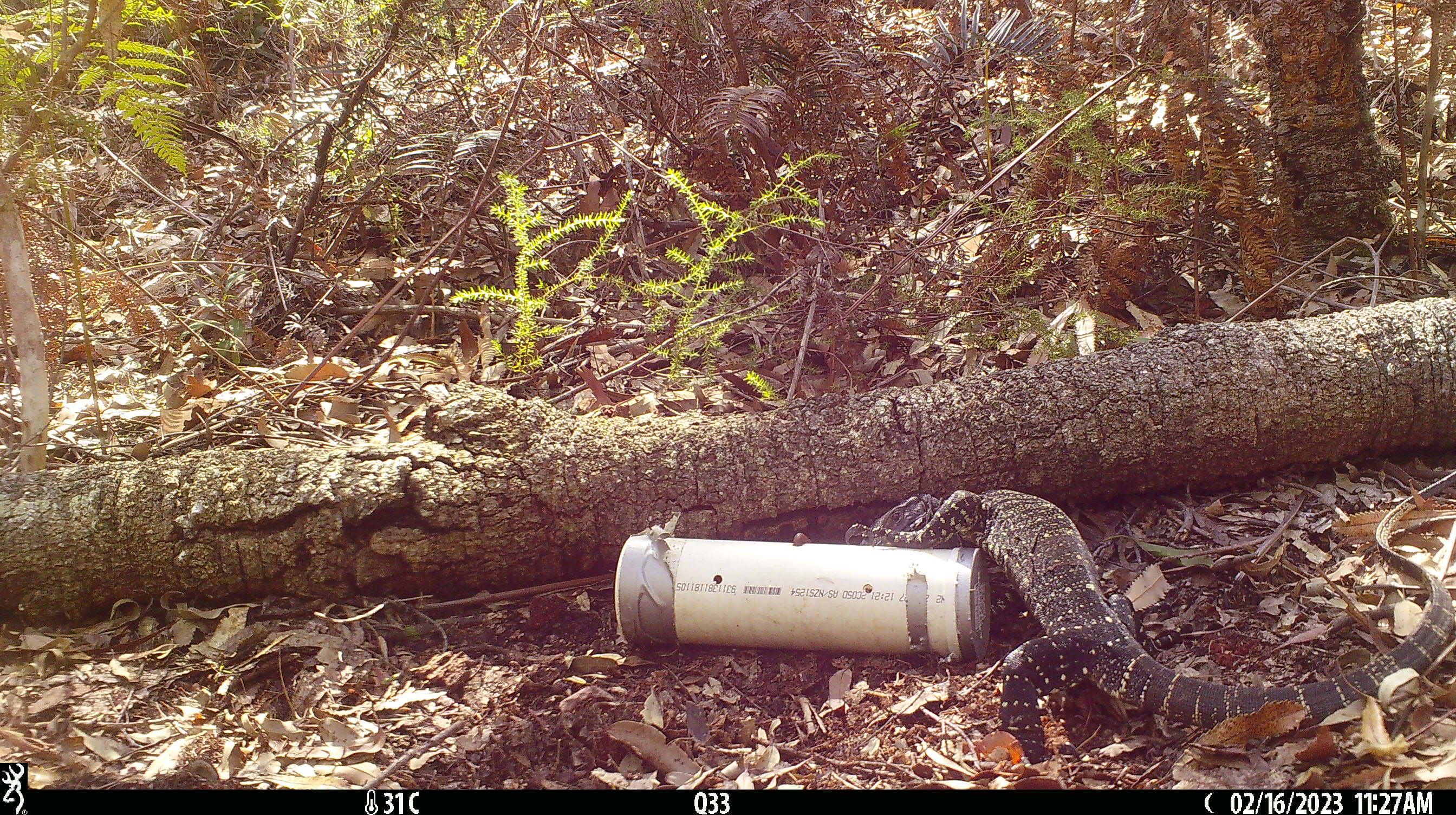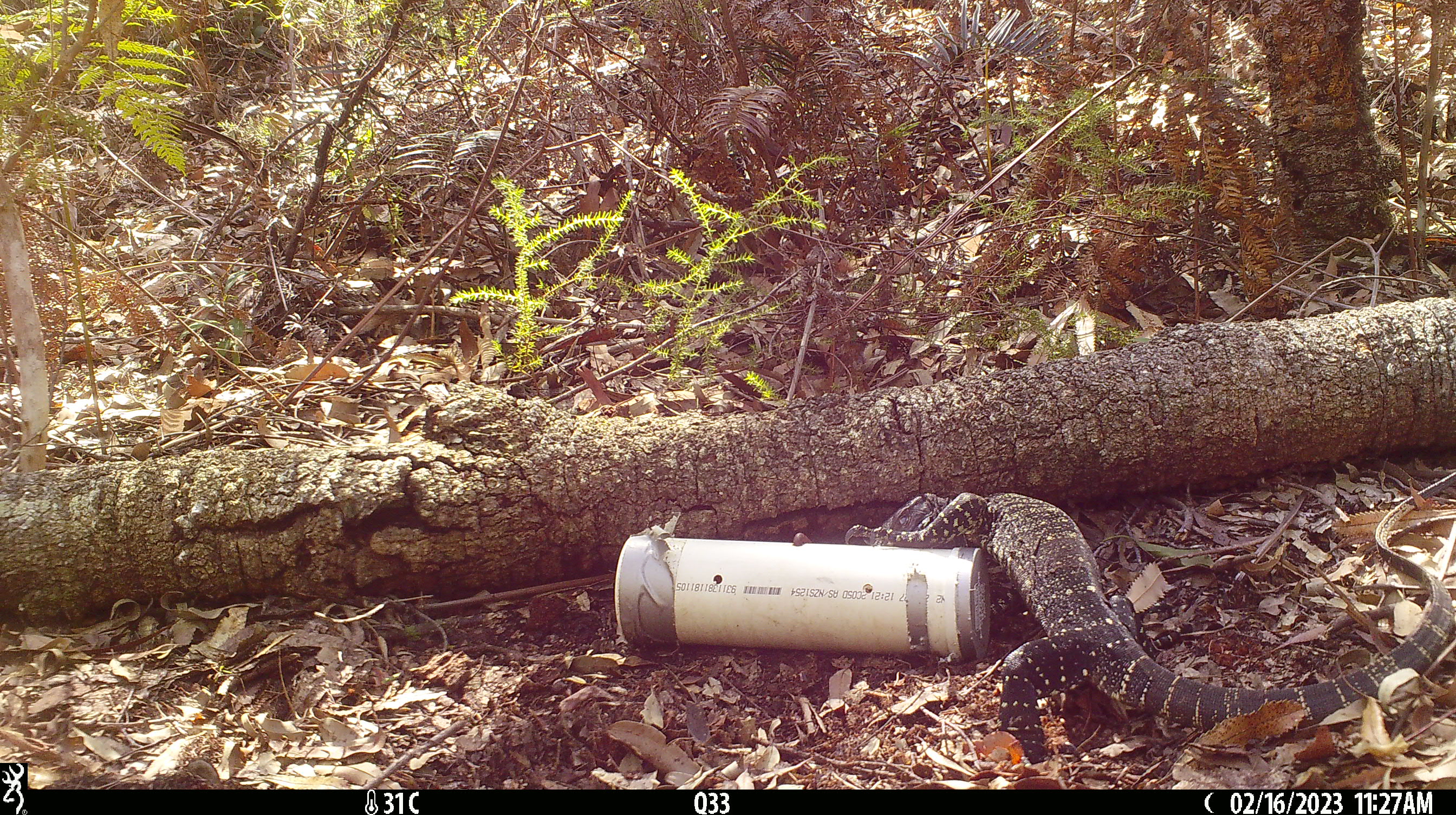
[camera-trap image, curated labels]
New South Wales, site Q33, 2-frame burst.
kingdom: Animalia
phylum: Chordata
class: Reptilia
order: Squamata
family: Varanidae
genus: Varanus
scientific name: Varanus varius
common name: lace monitor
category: goanna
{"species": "goanna (lace monitor) (Varanus varius)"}